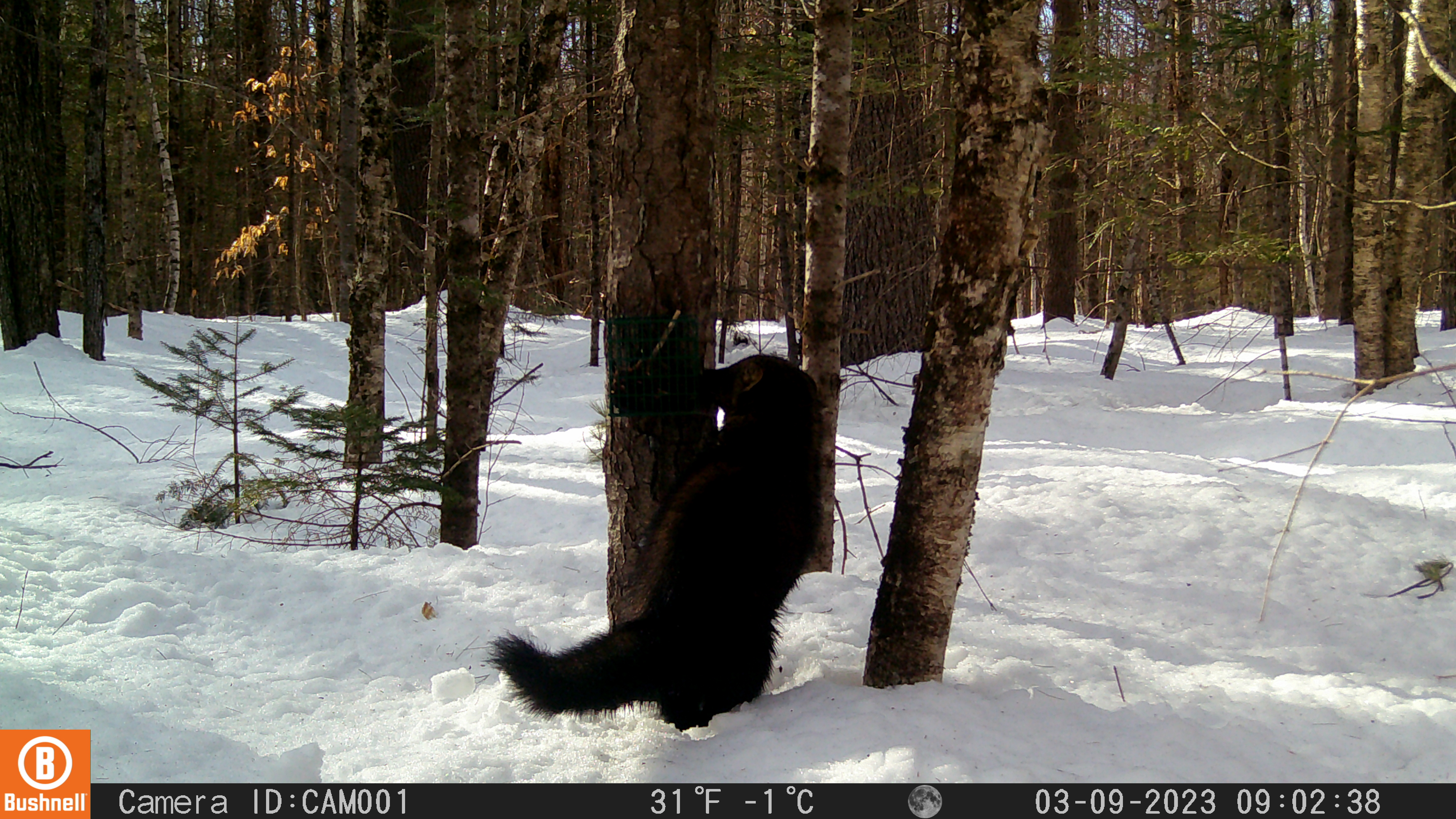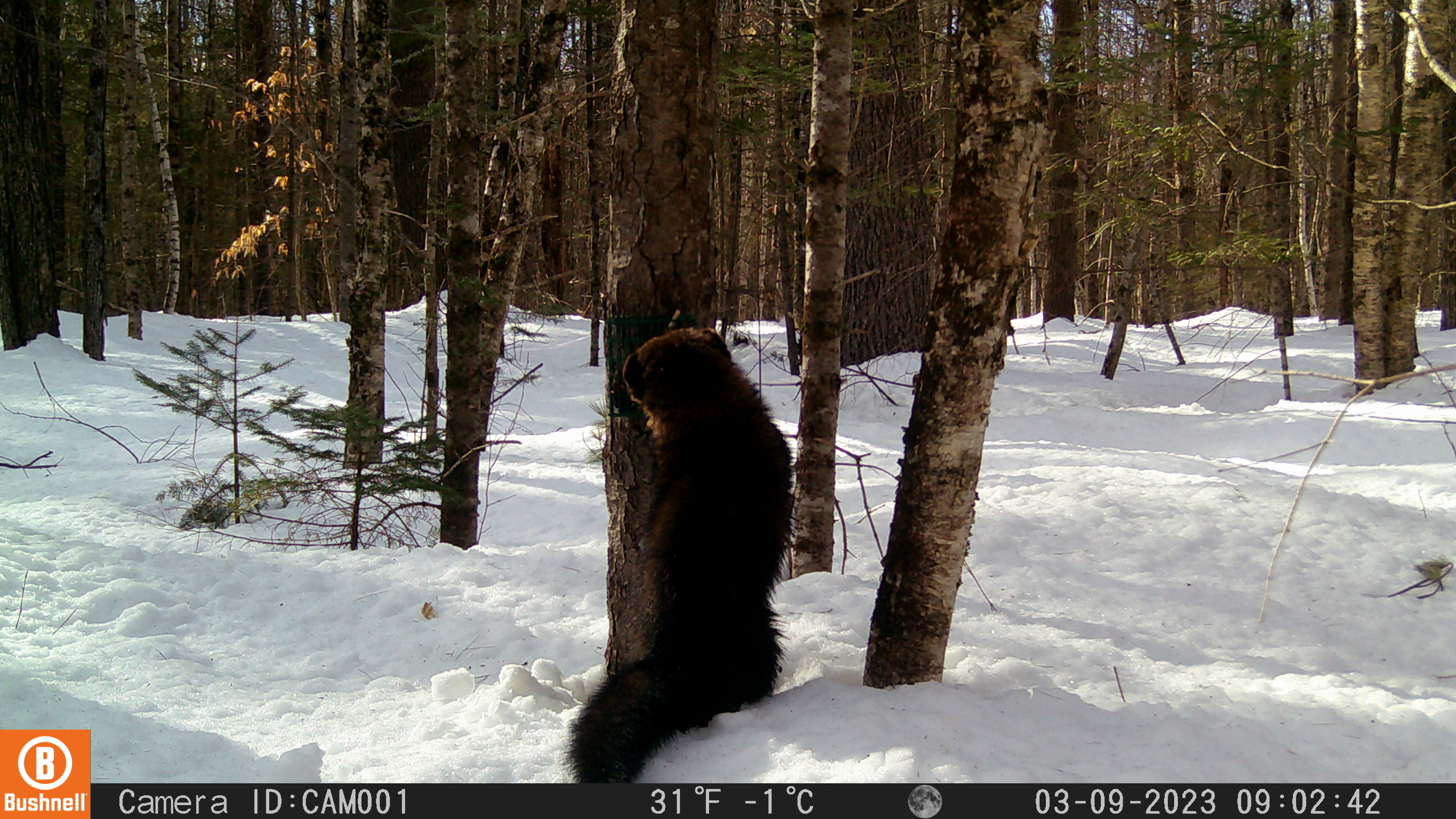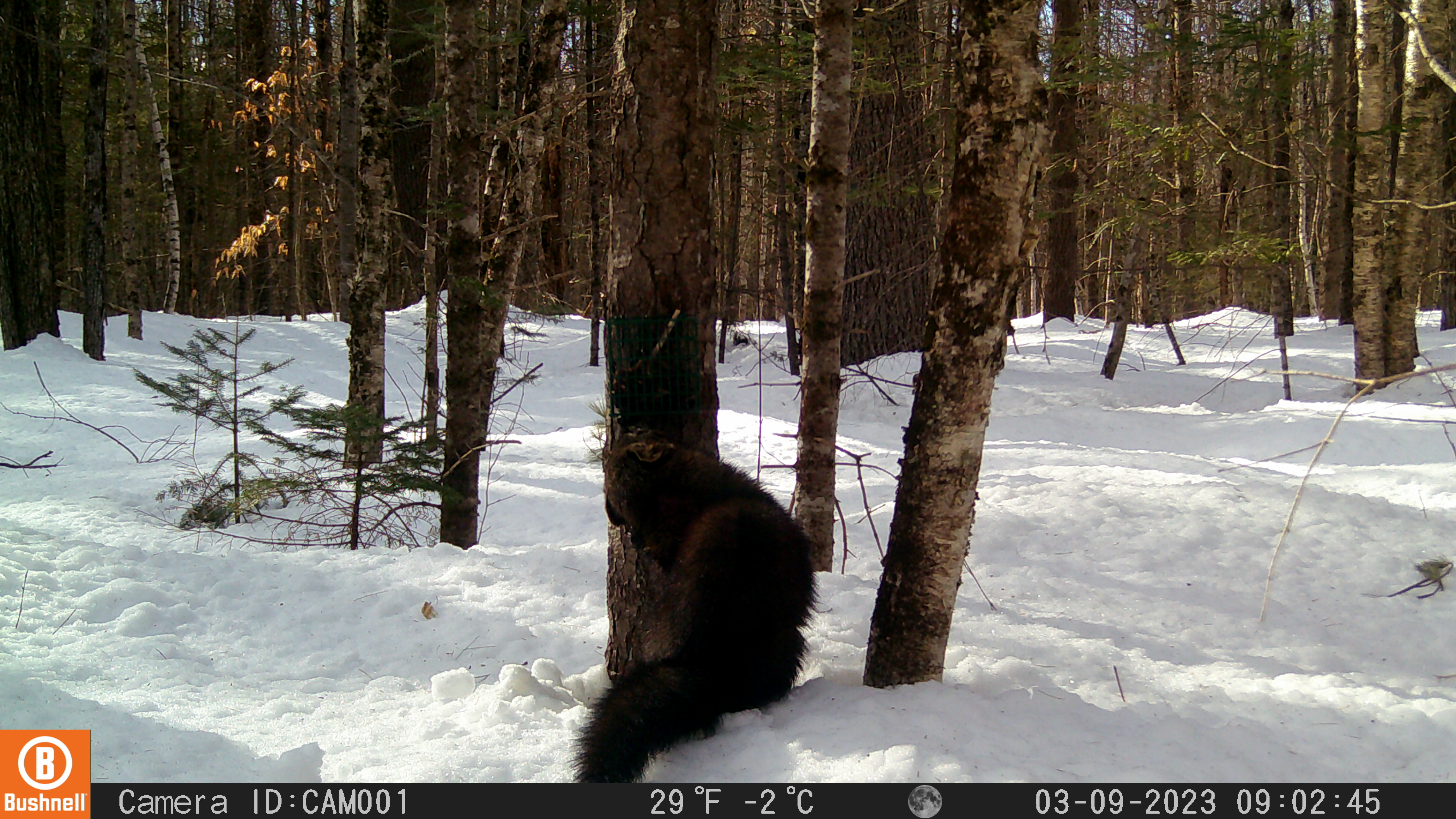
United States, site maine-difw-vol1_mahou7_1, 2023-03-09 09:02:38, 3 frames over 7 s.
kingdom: Animalia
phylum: Chordata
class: Mammalia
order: Carnivora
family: Mustelidae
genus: Pekania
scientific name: Pekania pennanti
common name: fisher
Fisher (Pekania pennanti).